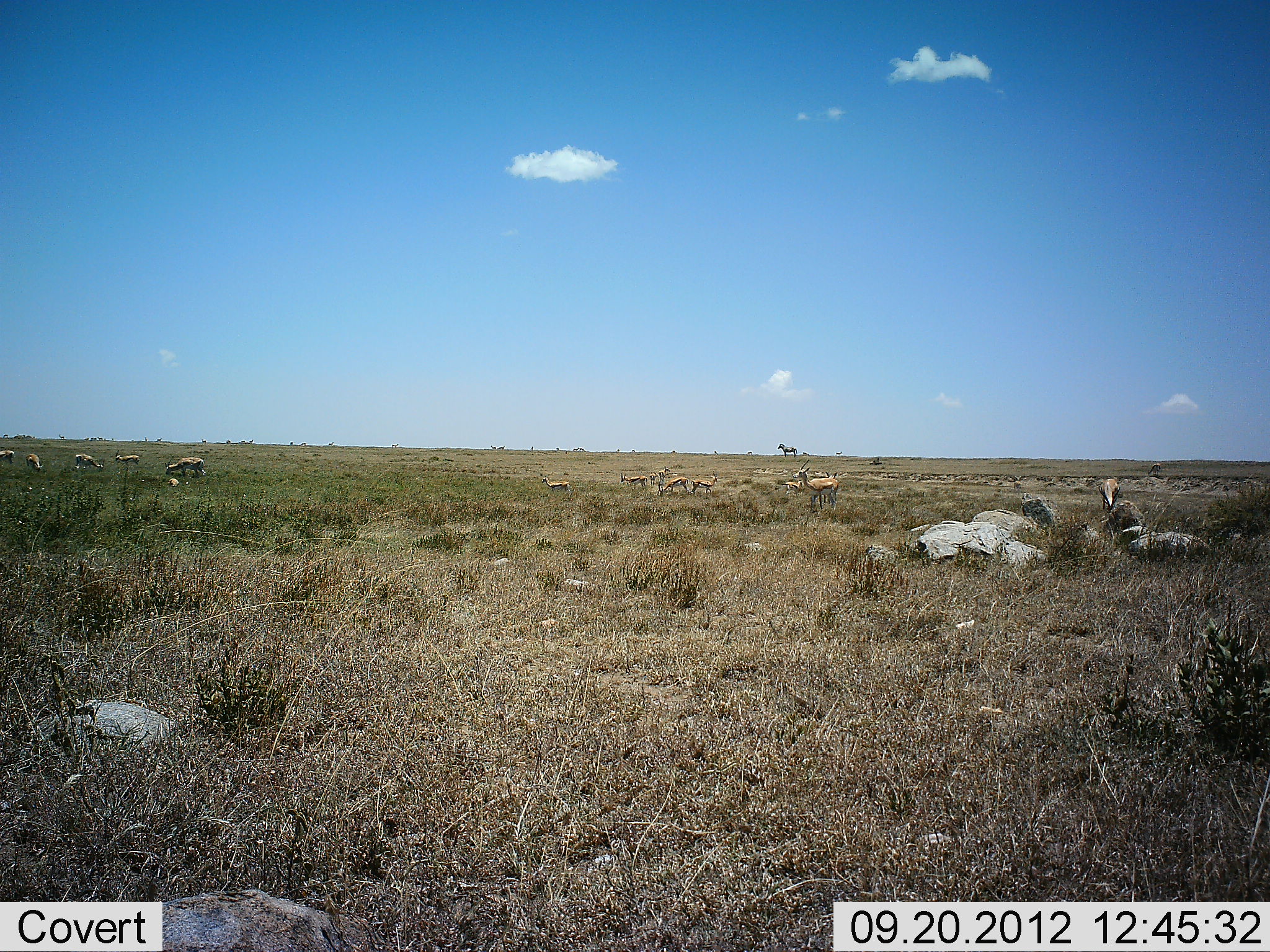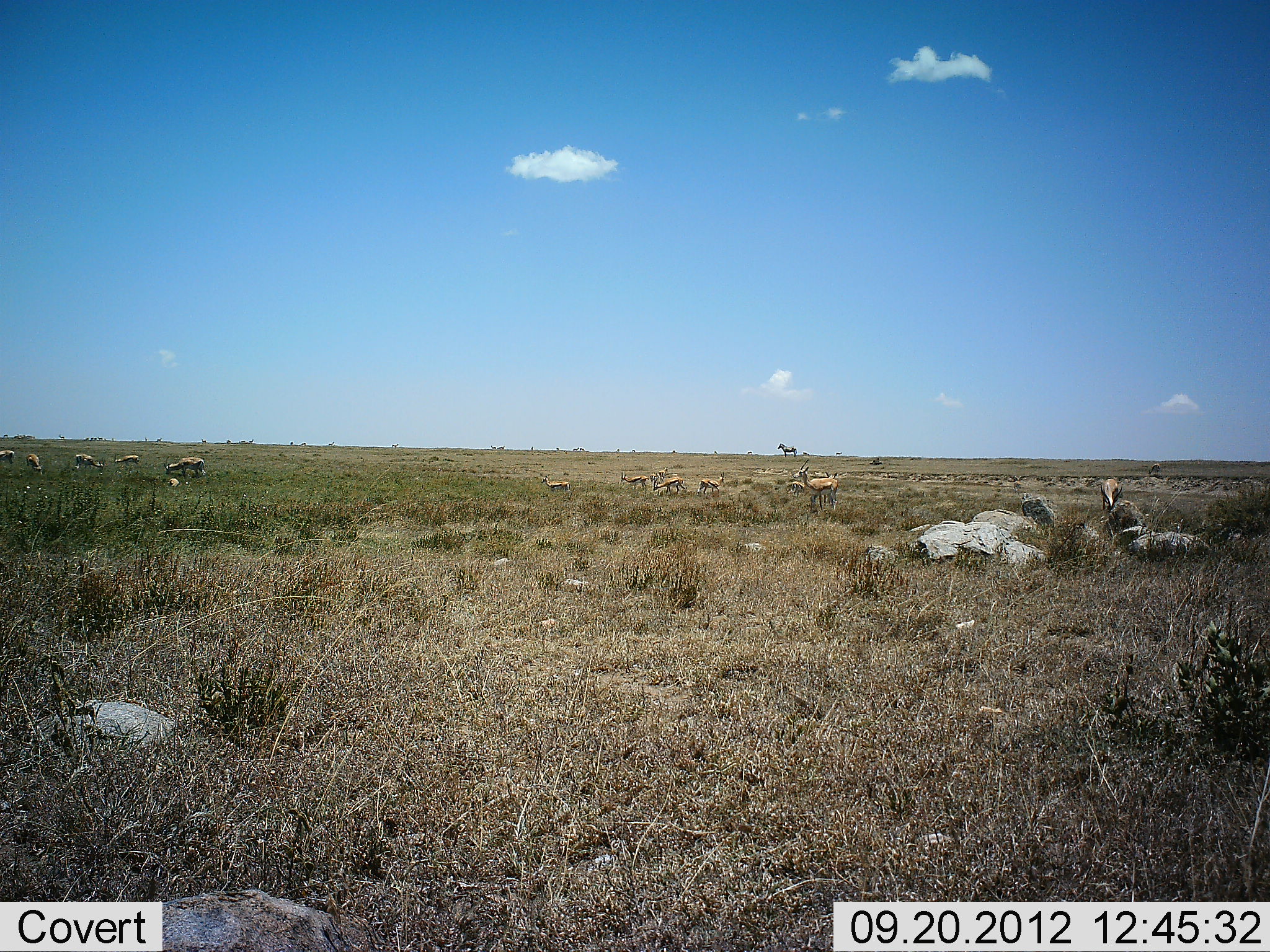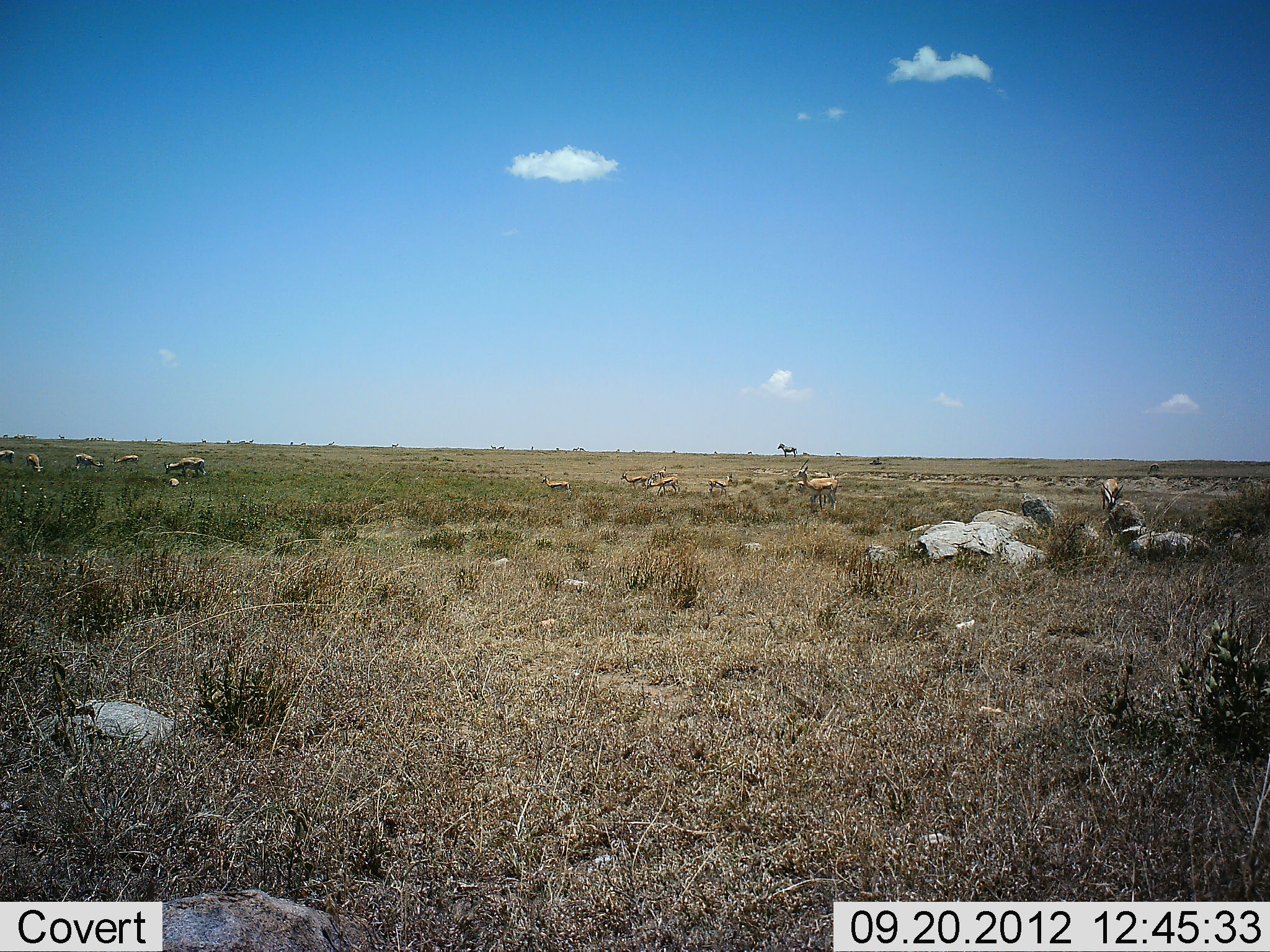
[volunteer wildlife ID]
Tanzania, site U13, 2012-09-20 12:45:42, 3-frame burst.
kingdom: Animalia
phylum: Chordata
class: Mammalia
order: Artiodactyla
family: Bovidae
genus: Eudorcas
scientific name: Eudorcas thomsonii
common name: thomson's gazelle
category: gazellethomsons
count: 11-50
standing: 92%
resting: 0%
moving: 25%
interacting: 0%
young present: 0%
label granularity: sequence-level